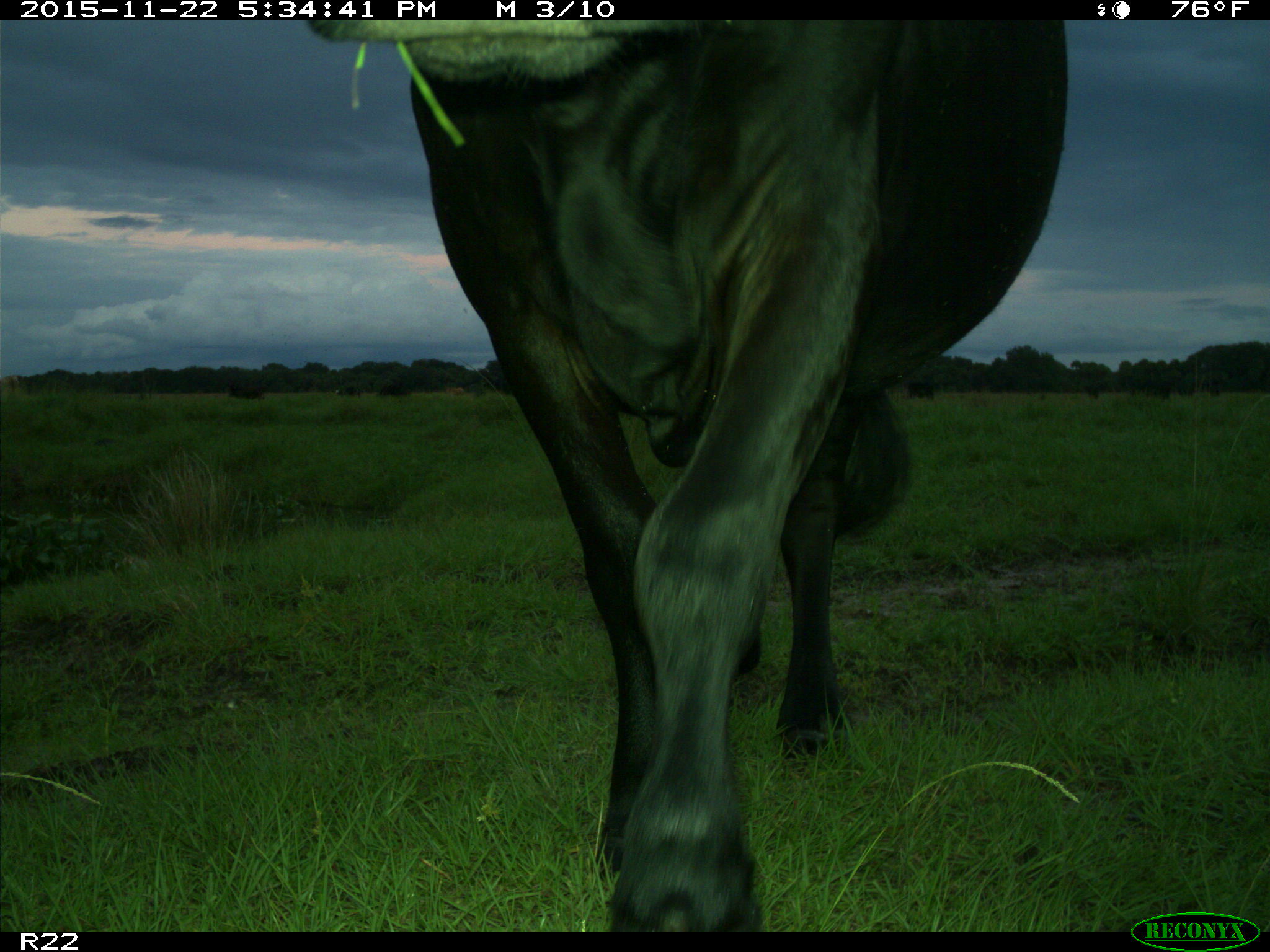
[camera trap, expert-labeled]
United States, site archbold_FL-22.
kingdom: Animalia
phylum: Chordata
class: Mammalia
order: Artiodactyla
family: Bovidae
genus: Bos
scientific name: Bos taurus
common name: domestic cow